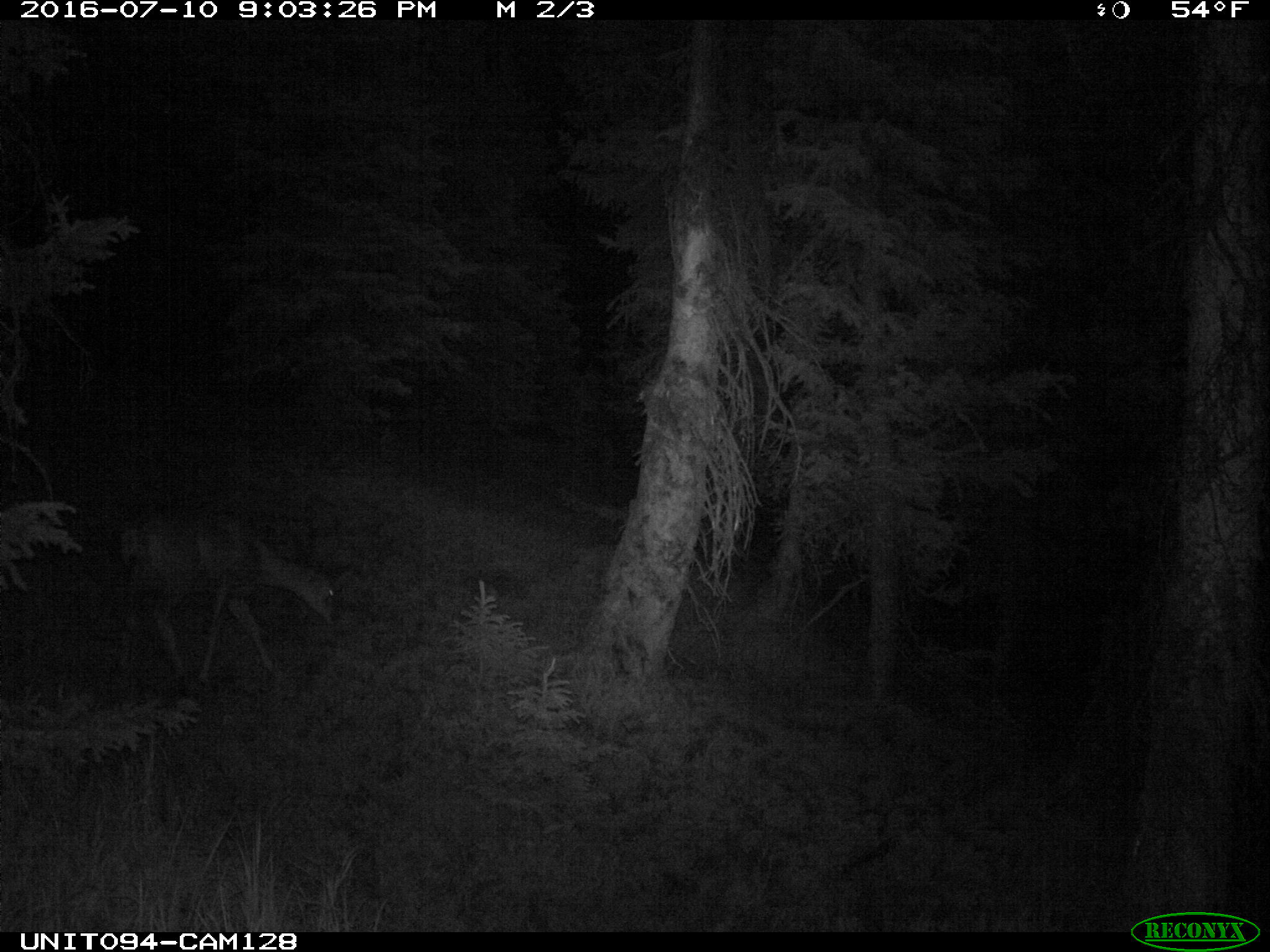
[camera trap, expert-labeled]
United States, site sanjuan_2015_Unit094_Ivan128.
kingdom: Animalia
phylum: Chordata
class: Mammalia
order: Artiodactyla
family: Cervidae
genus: Odocoileus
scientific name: Odocoileus hemionus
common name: mule deer